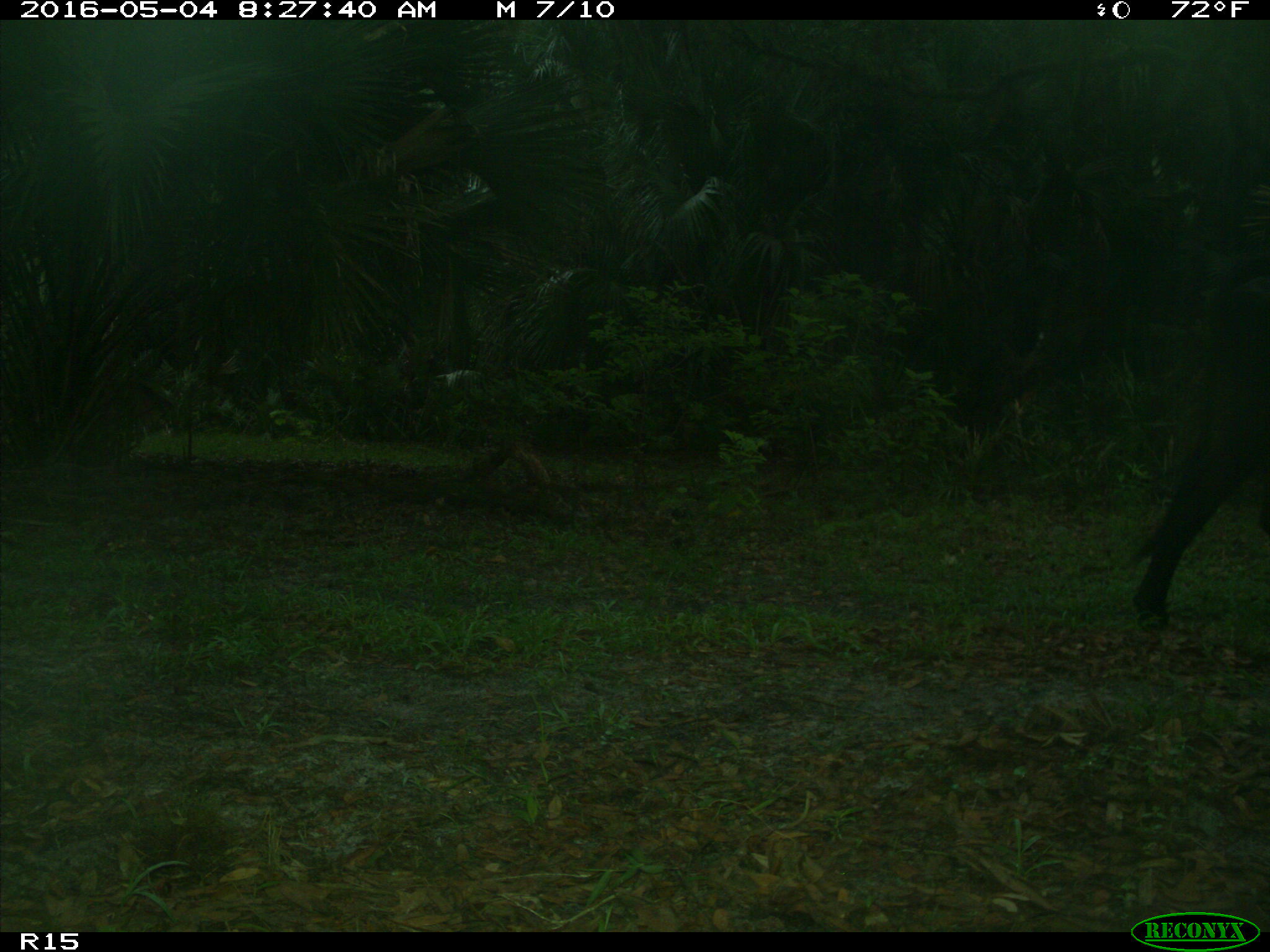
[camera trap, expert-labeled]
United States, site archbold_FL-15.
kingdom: Animalia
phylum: Chordata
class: Mammalia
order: Artiodactyla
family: Bovidae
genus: Bos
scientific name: Bos taurus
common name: domestic cow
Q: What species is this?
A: Bos taurus (domestic cow).